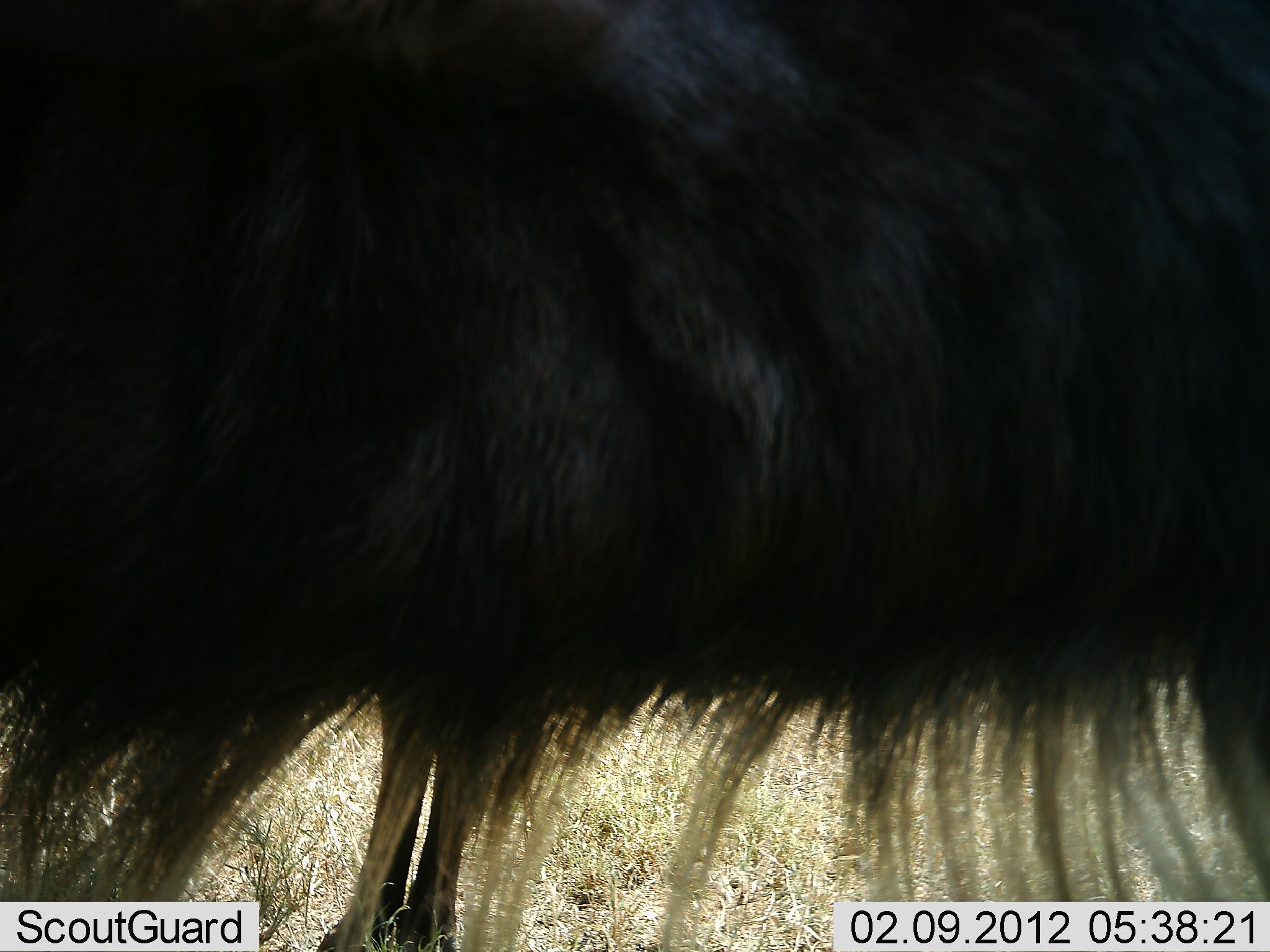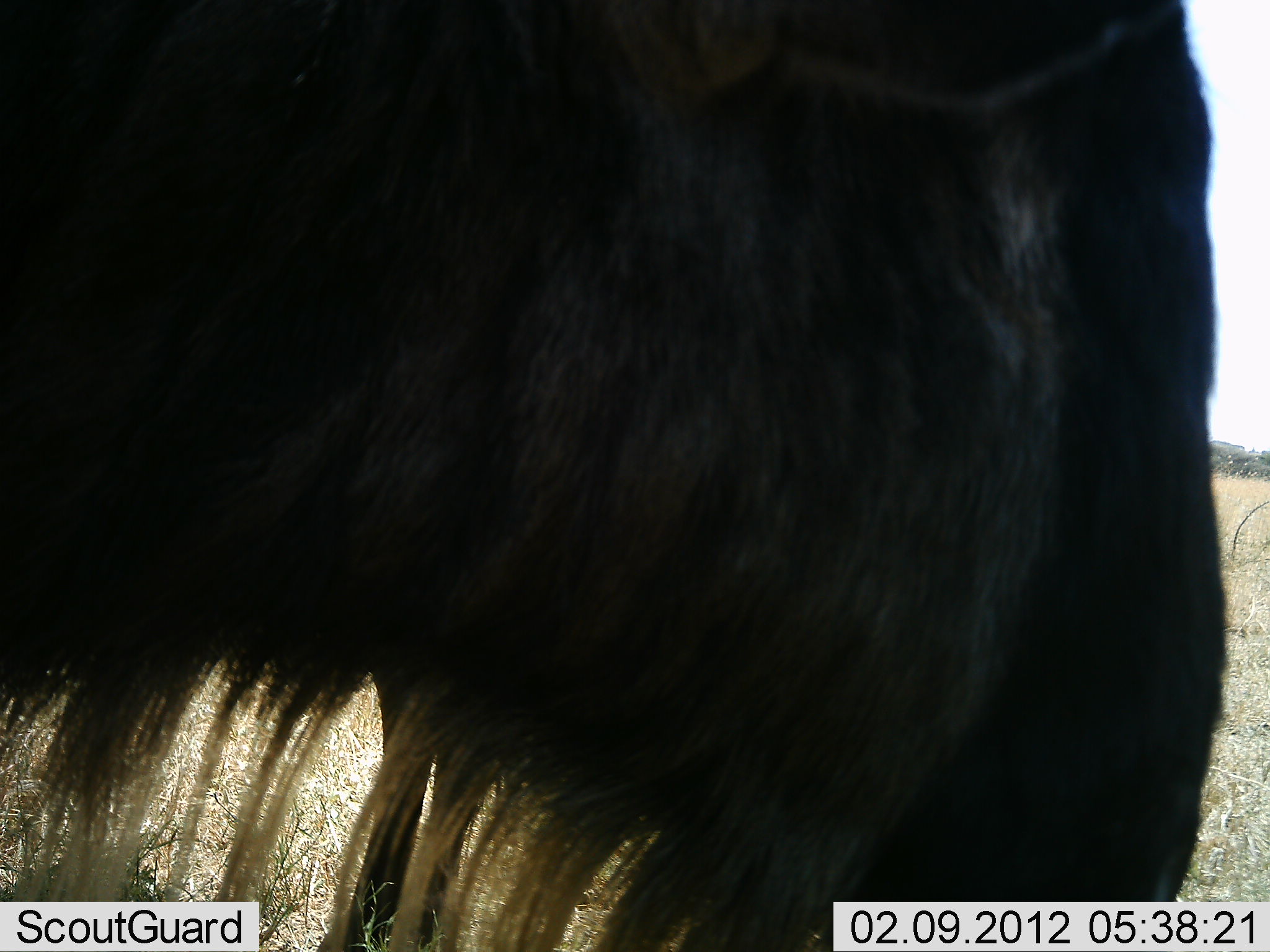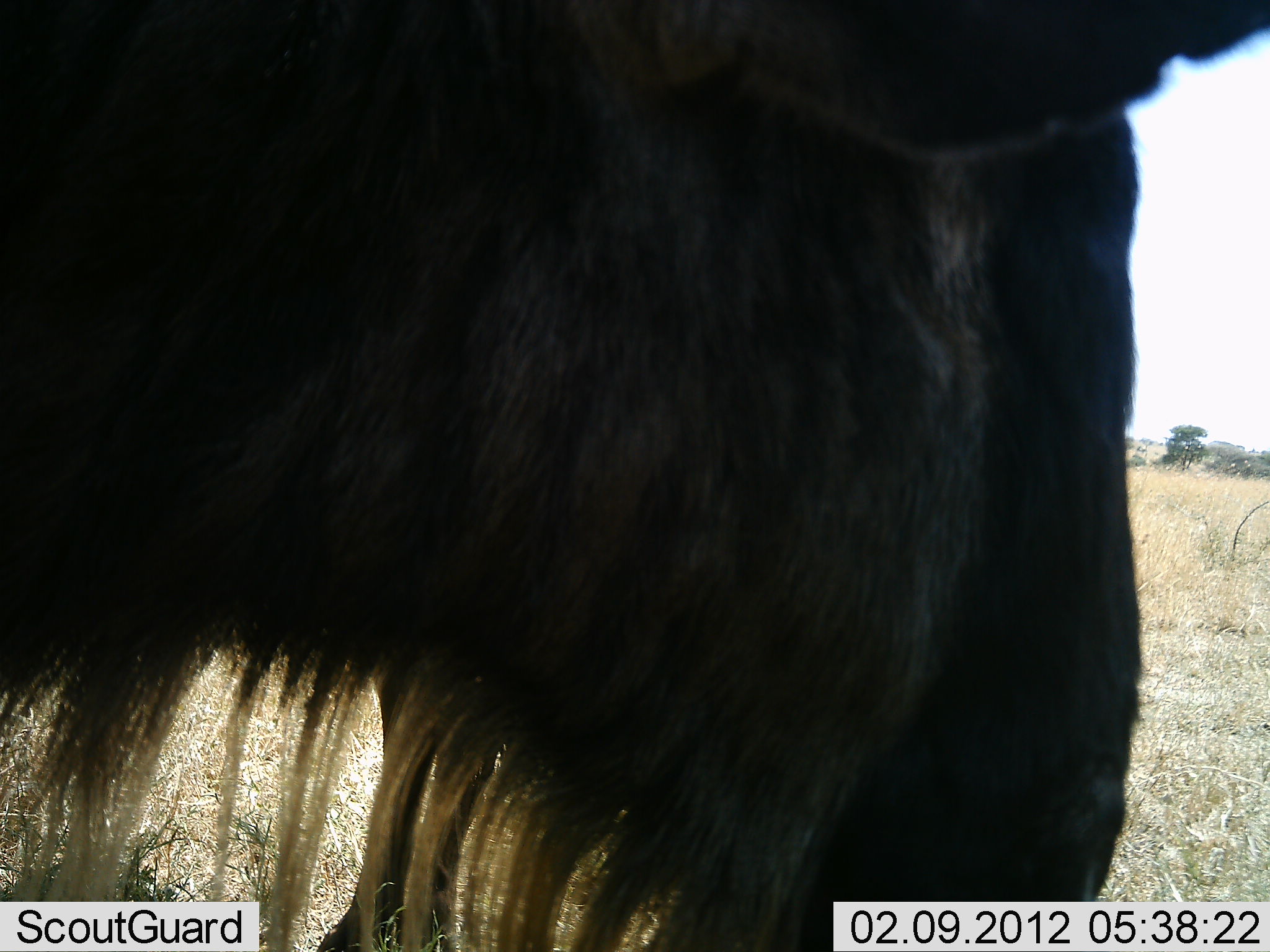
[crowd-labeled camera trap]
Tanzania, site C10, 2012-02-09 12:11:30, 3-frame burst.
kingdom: Animalia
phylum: Chordata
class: Mammalia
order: Artiodactyla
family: Bovidae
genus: Connochaetes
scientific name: Connochaetes taurinus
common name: blue wildebeest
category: wildebeest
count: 1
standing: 87%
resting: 0%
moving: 20%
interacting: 0%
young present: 0%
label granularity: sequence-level